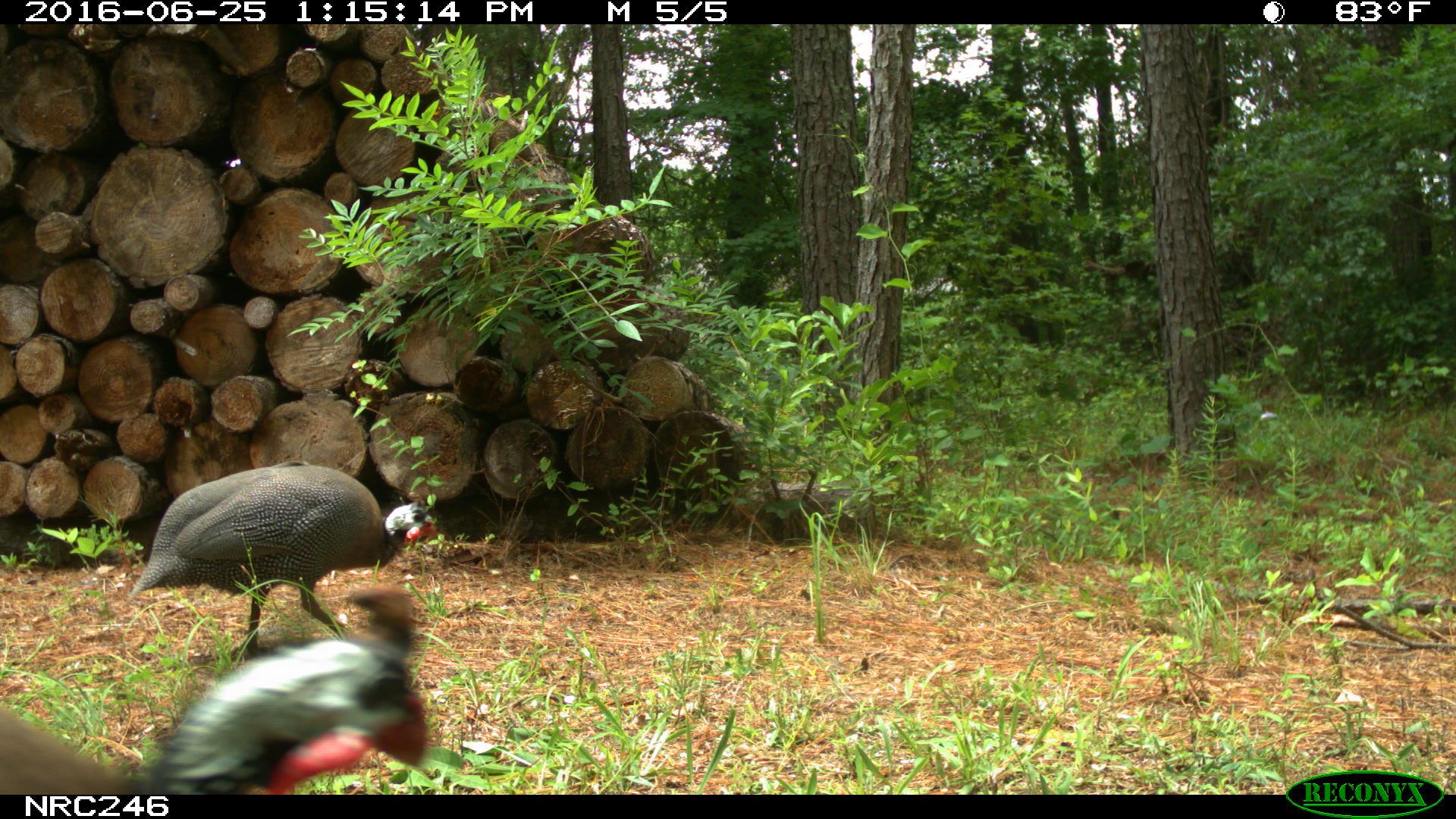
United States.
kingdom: Animalia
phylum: Chordata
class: Aves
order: Galliformes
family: Phasianidae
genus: Meleagris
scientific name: Meleagris gallopavo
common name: wild turkey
Wild Turkey (Meleagris gallopavo).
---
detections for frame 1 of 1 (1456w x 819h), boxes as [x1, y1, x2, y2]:
Wild Turkey: [4, 603, 478, 789]; [132, 453, 440, 654]